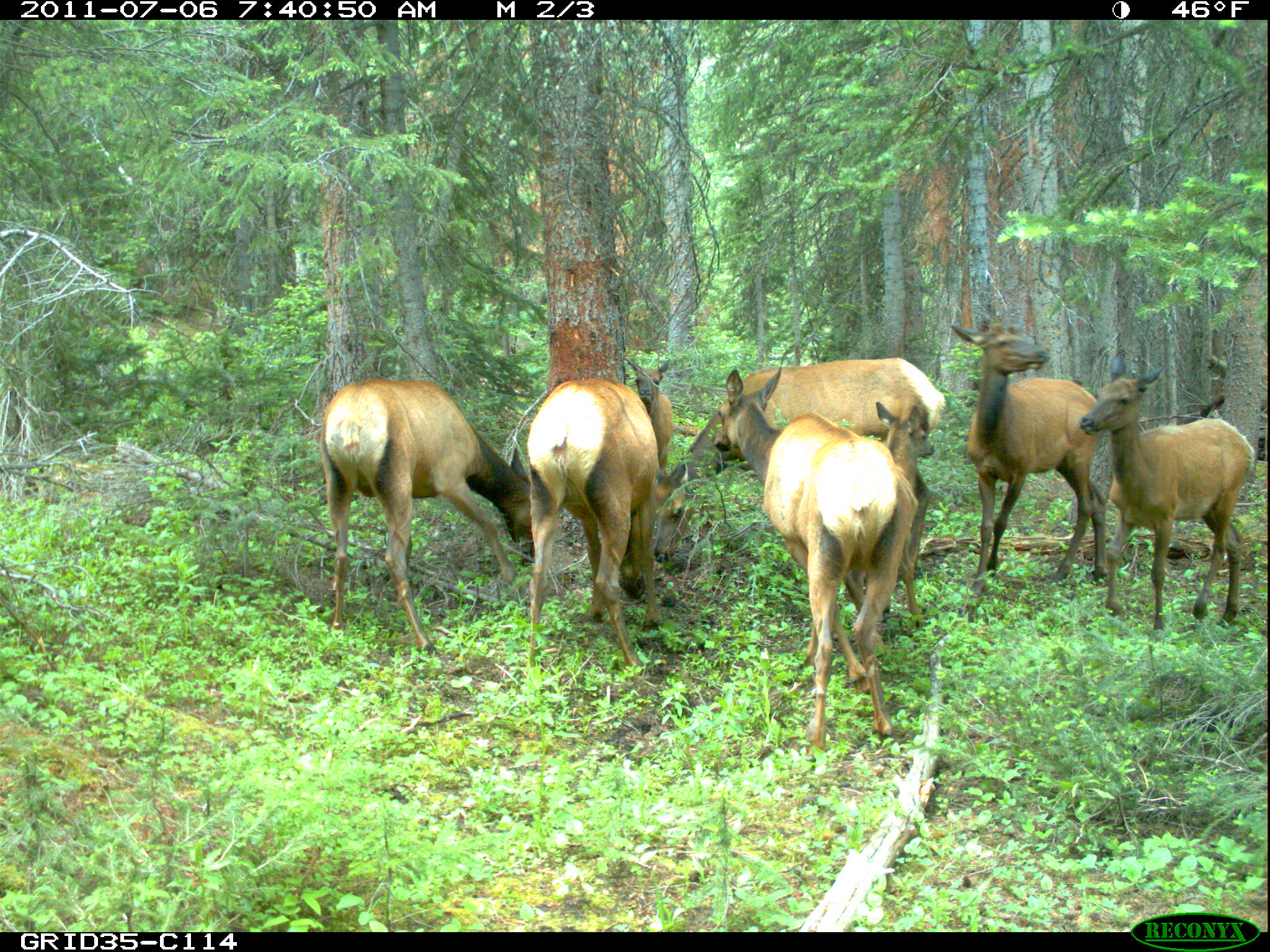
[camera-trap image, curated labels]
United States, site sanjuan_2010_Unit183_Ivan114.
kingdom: Animalia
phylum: Chordata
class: Mammalia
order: Artiodactyla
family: Cervidae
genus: Cervus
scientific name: Cervus elaphus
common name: red deer